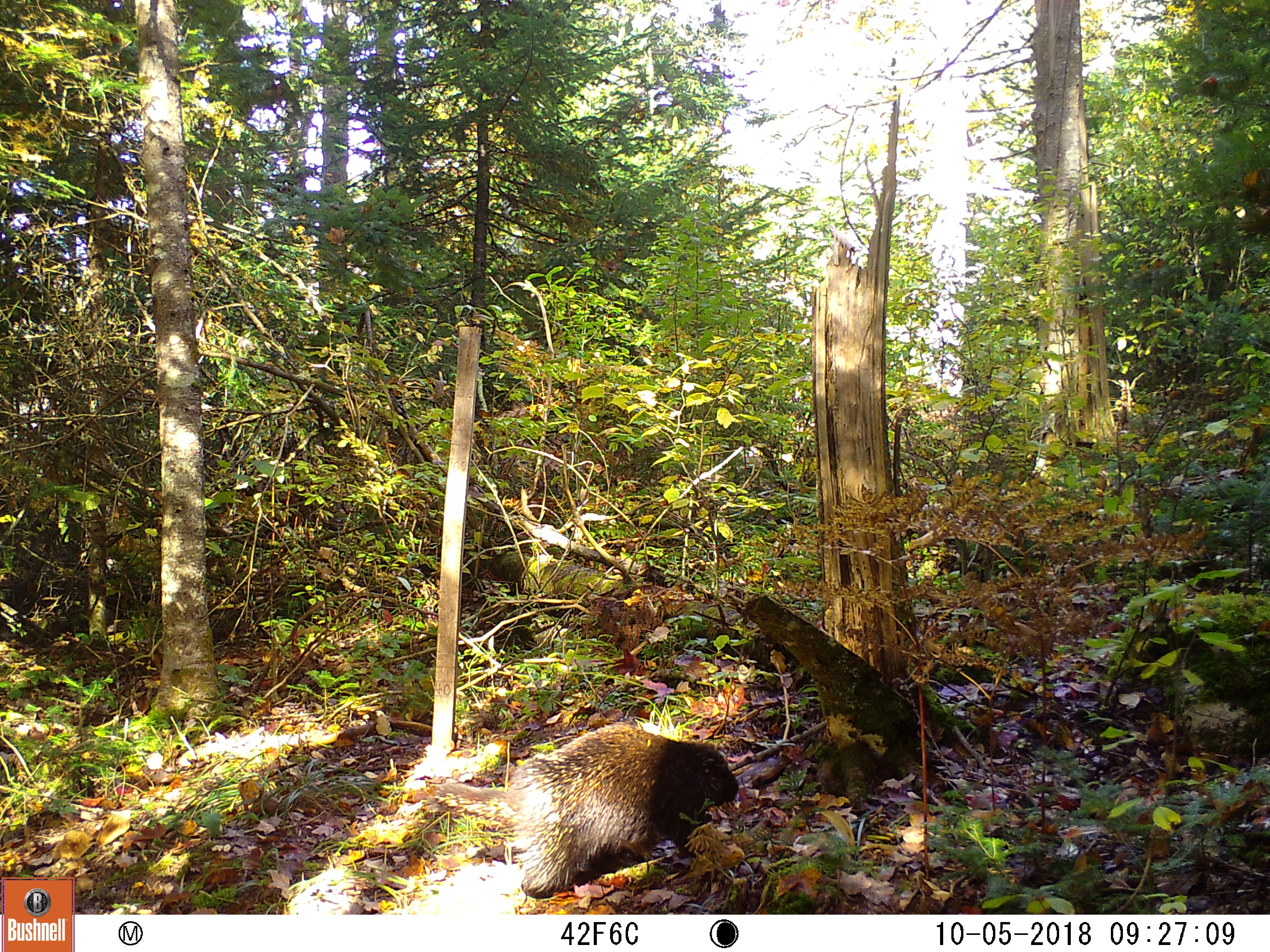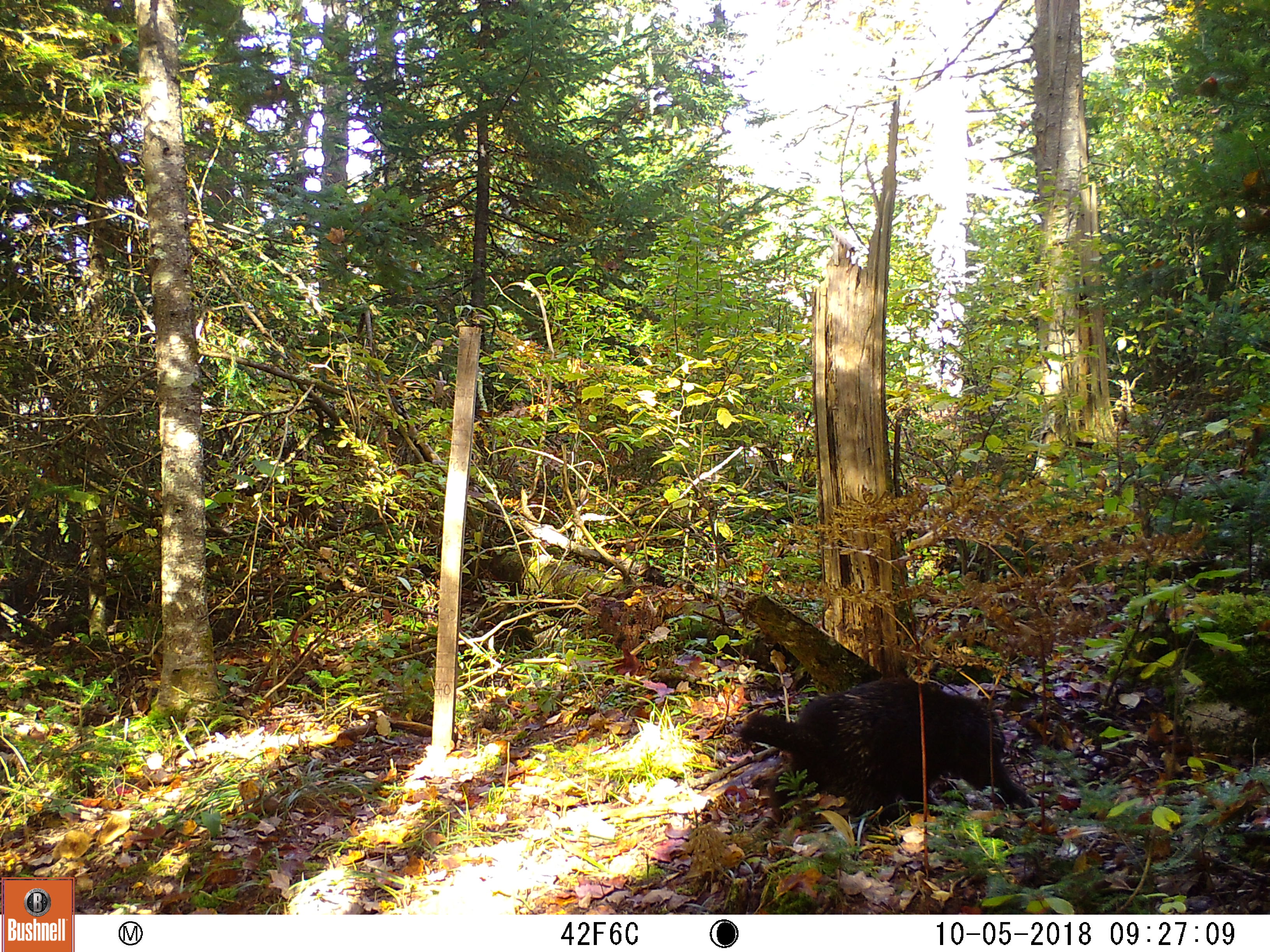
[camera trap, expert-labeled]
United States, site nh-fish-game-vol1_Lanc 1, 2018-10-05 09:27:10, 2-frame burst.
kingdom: Animalia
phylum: Chordata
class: Mammalia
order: Rodentia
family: Erethizontidae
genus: Erethizon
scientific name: Erethizon dorsatum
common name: porcupine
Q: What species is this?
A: Porcupine (Erethizon dorsatum).